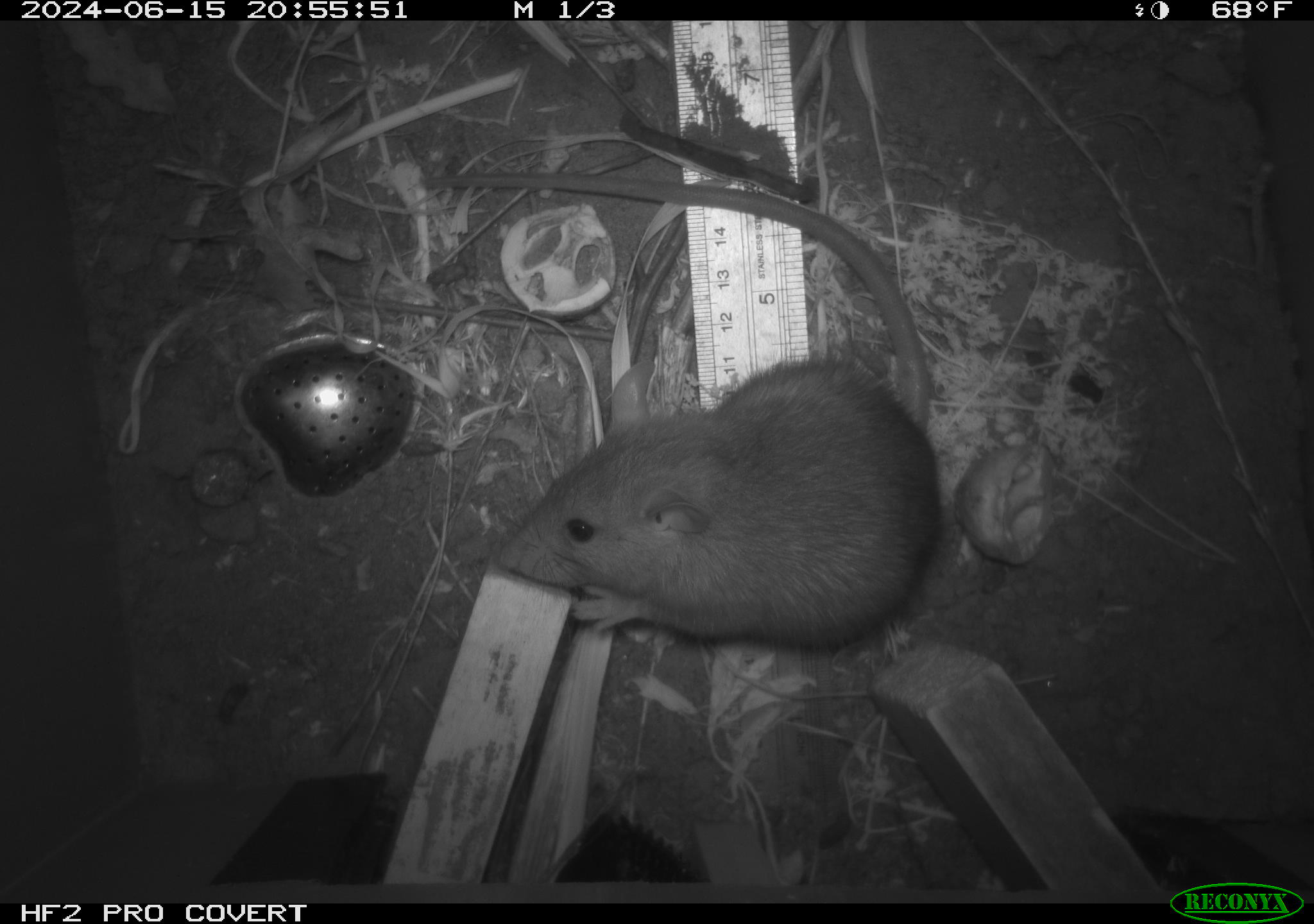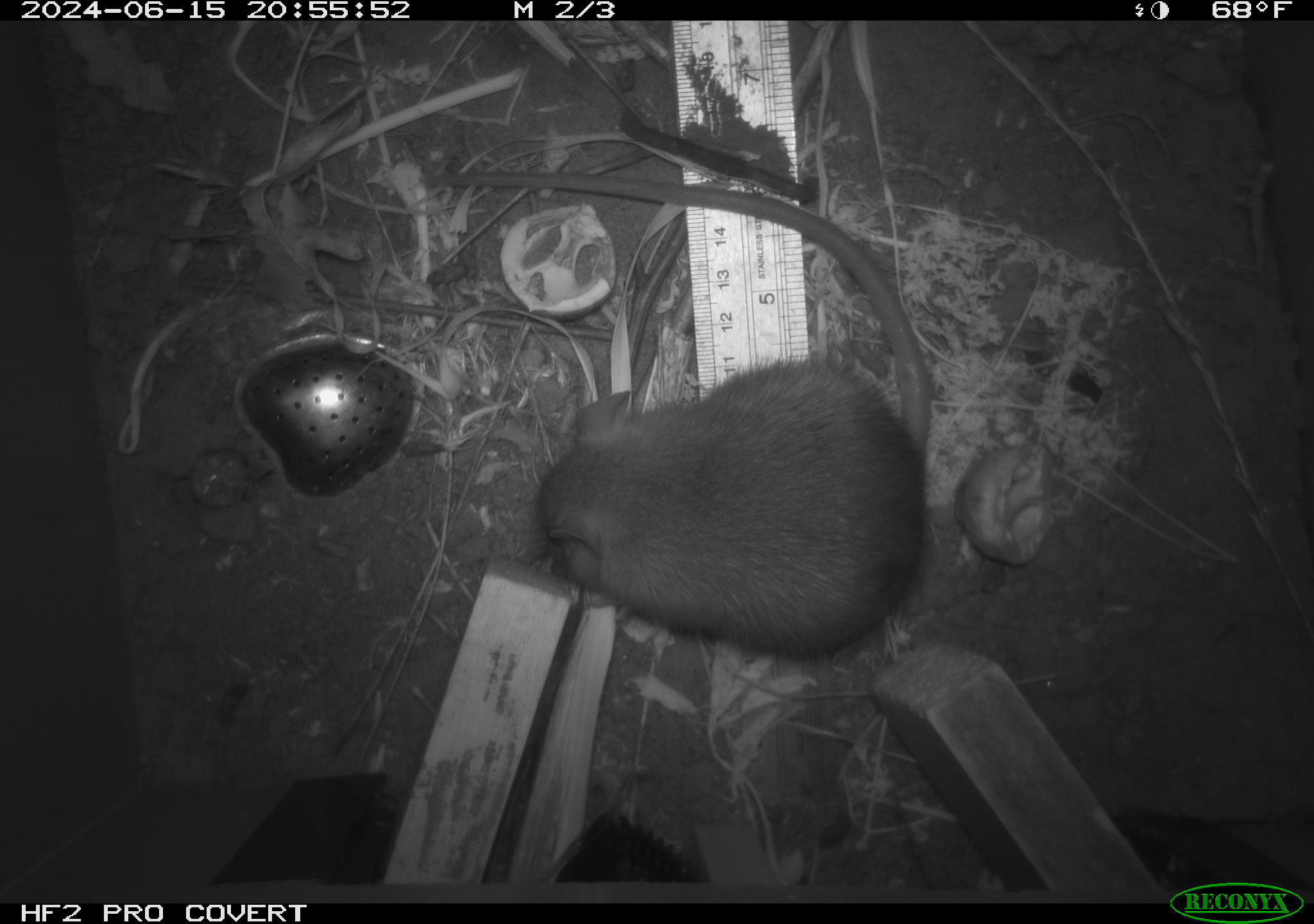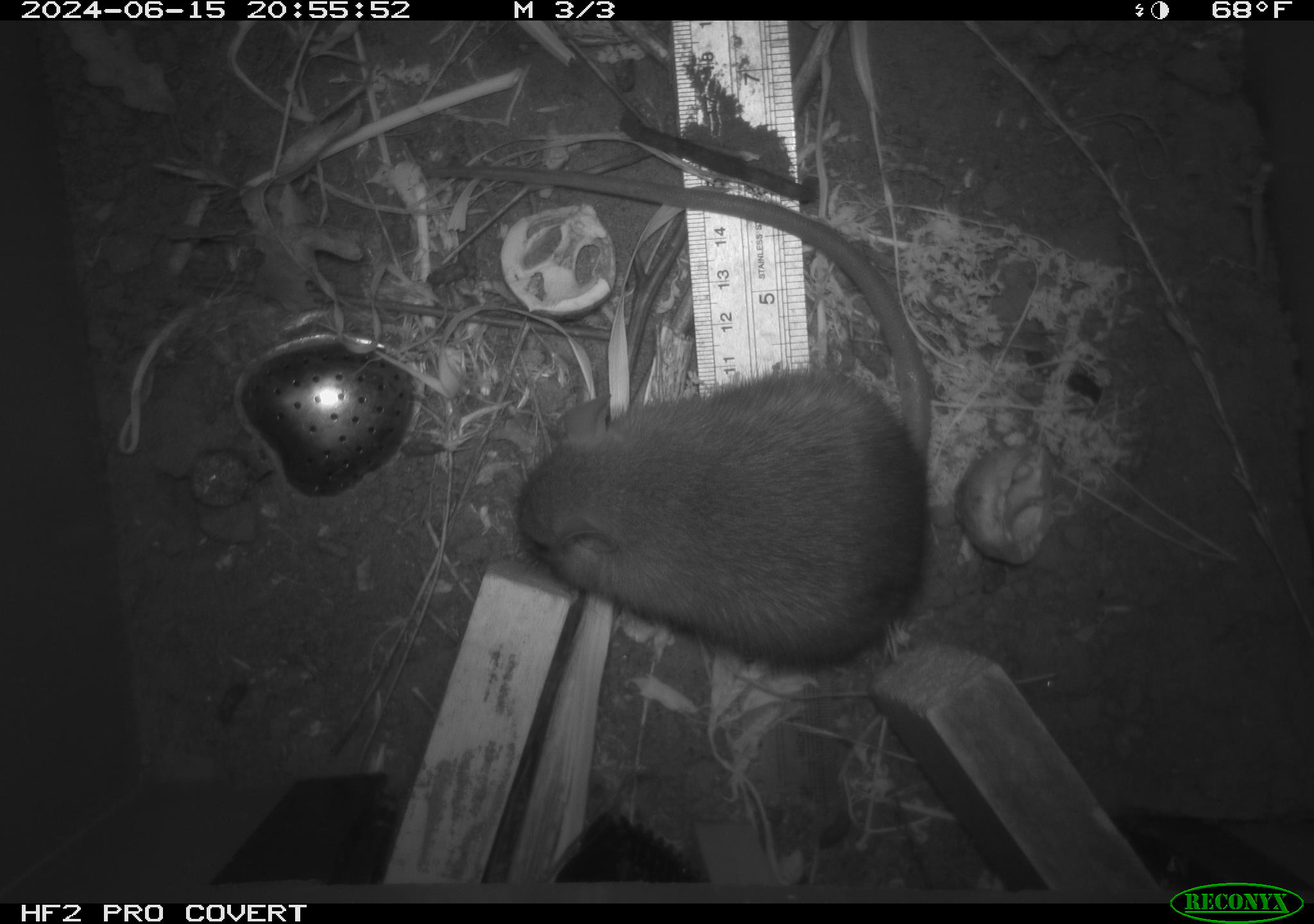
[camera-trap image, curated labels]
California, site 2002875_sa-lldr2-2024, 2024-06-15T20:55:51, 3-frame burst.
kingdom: Animalia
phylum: Chordata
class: Mammalia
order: Rodentia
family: Muridae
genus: Rattus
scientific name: Rattus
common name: rat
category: rattus species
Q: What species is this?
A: Rattus species (rat) (Rattus).